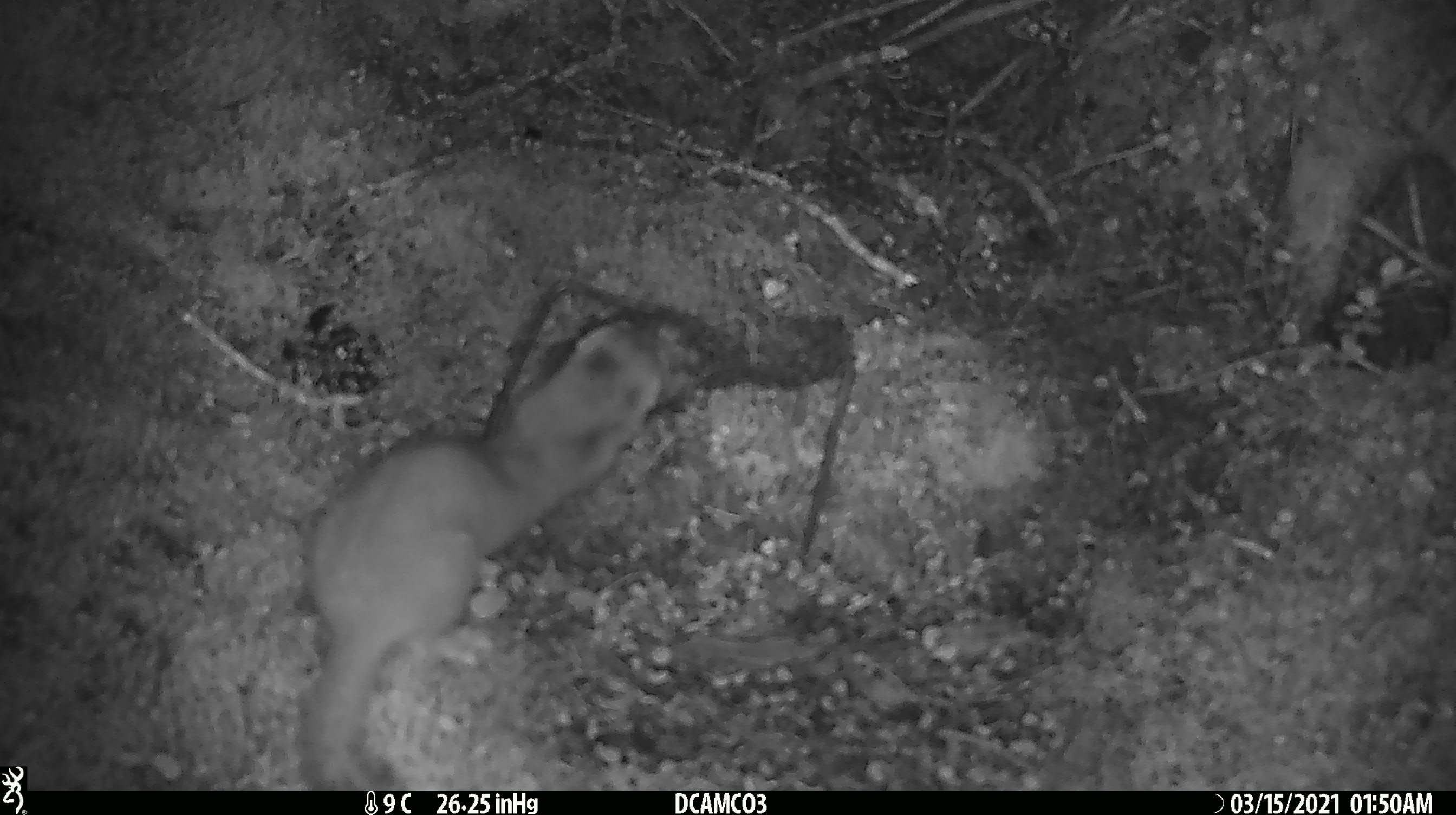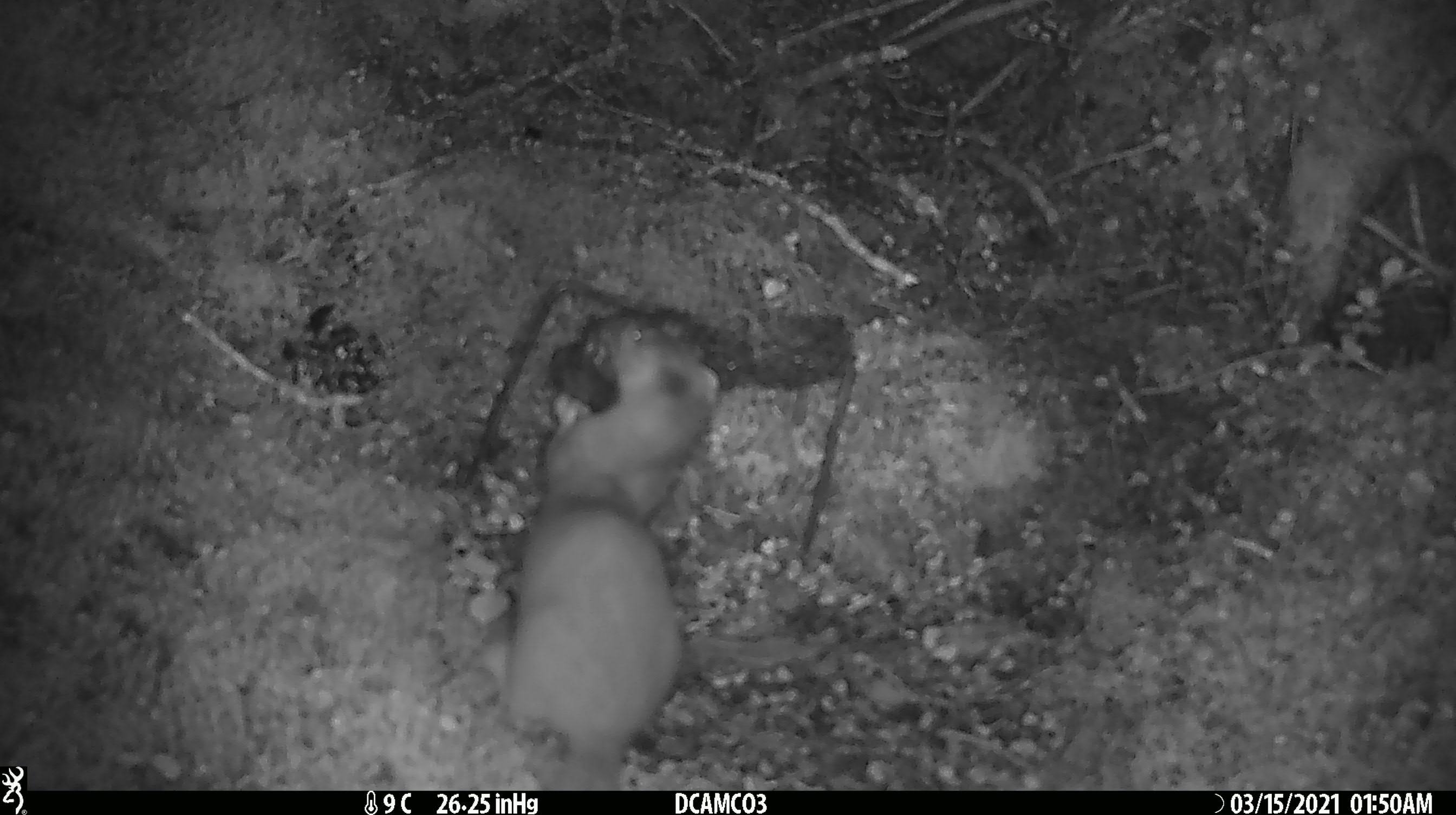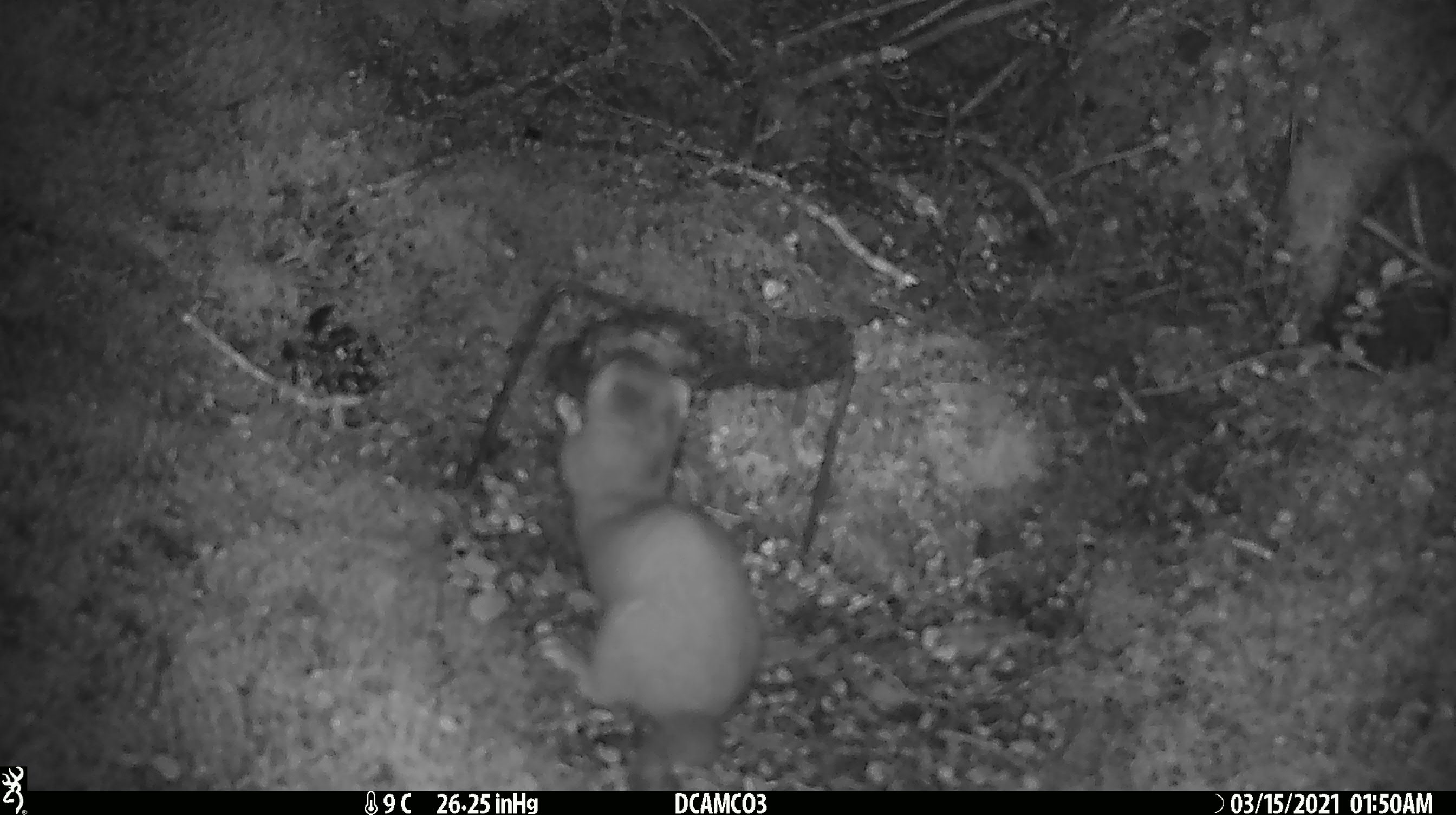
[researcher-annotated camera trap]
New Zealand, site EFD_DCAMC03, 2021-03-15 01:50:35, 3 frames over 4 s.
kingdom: Animalia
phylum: Chordata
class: Mammalia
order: Carnivora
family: Mustelidae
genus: Mustela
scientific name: Mustela erminea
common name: stoat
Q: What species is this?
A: Stoat (Mustela erminea).